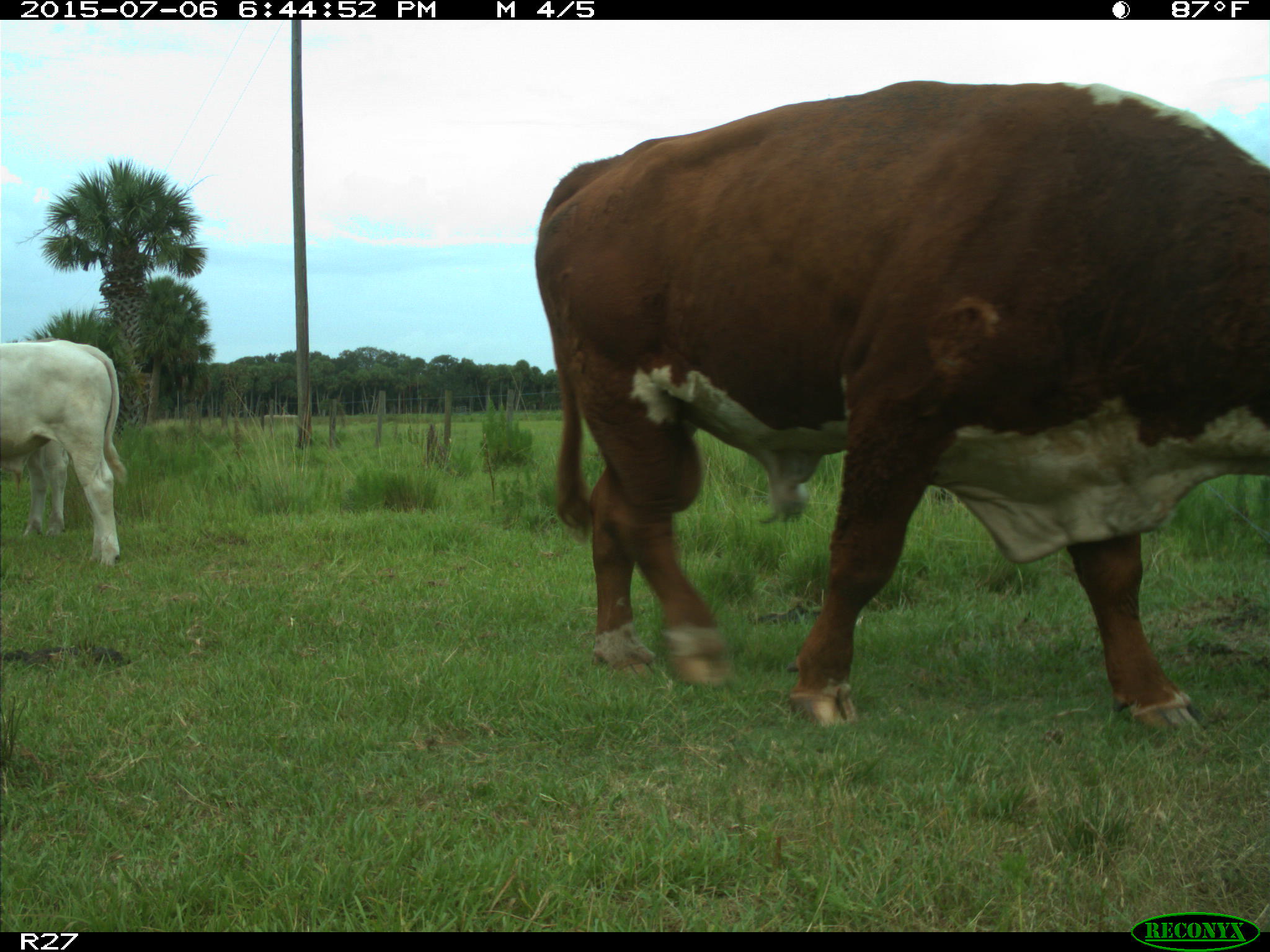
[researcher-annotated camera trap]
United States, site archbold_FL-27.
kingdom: Animalia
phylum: Chordata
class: Mammalia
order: Artiodactyla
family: Bovidae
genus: Bos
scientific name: Bos taurus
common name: domestic cow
Bos taurus (domestic cow).